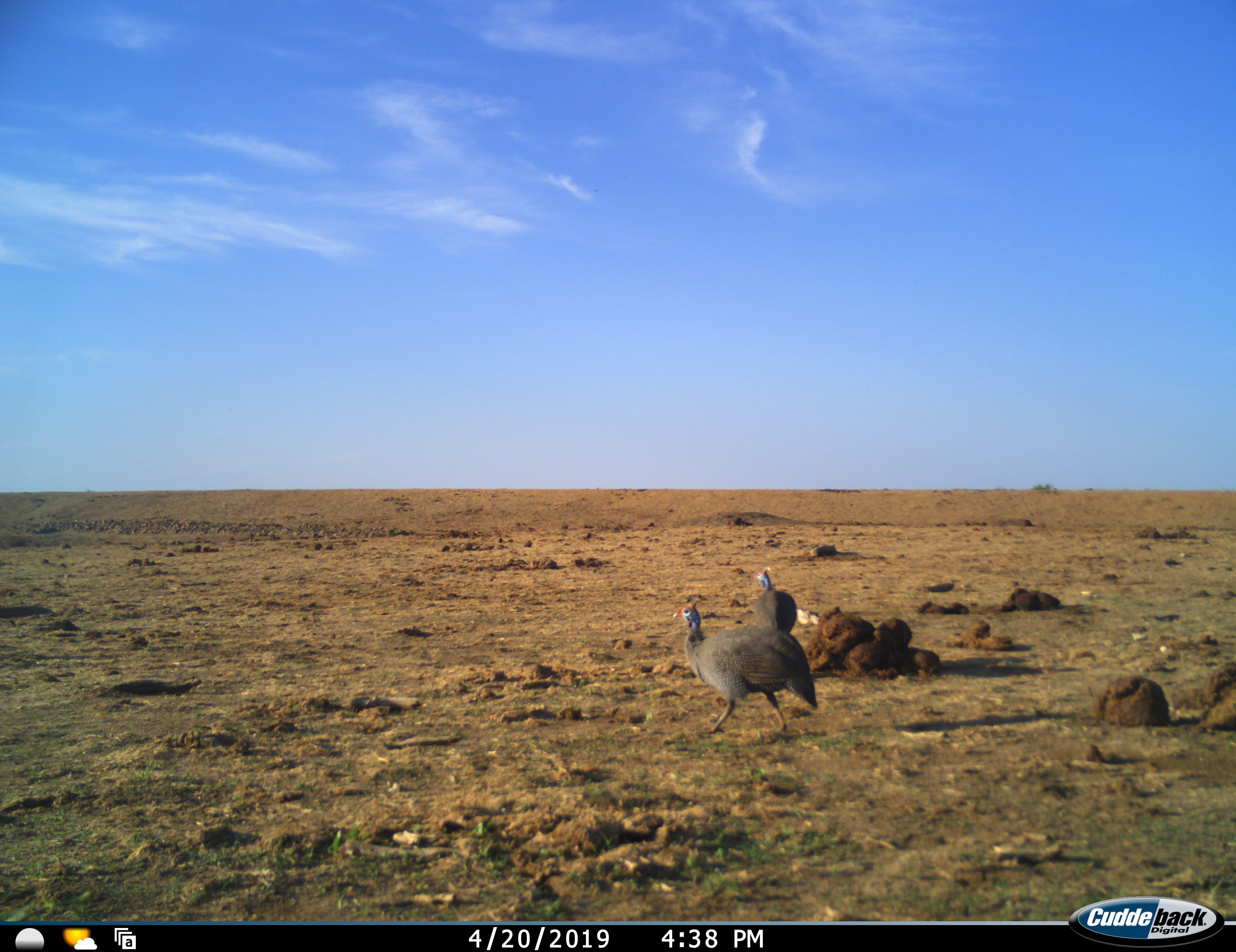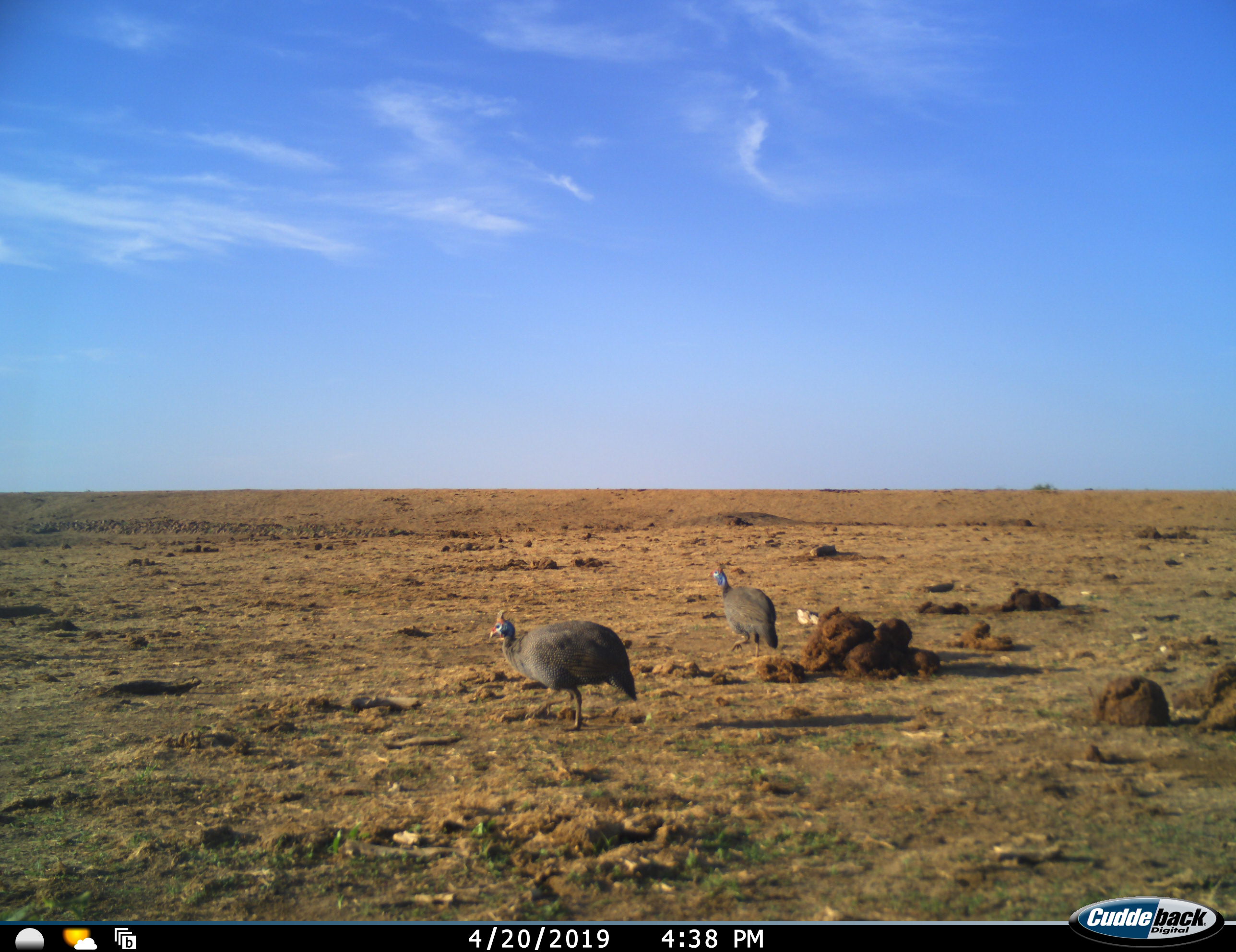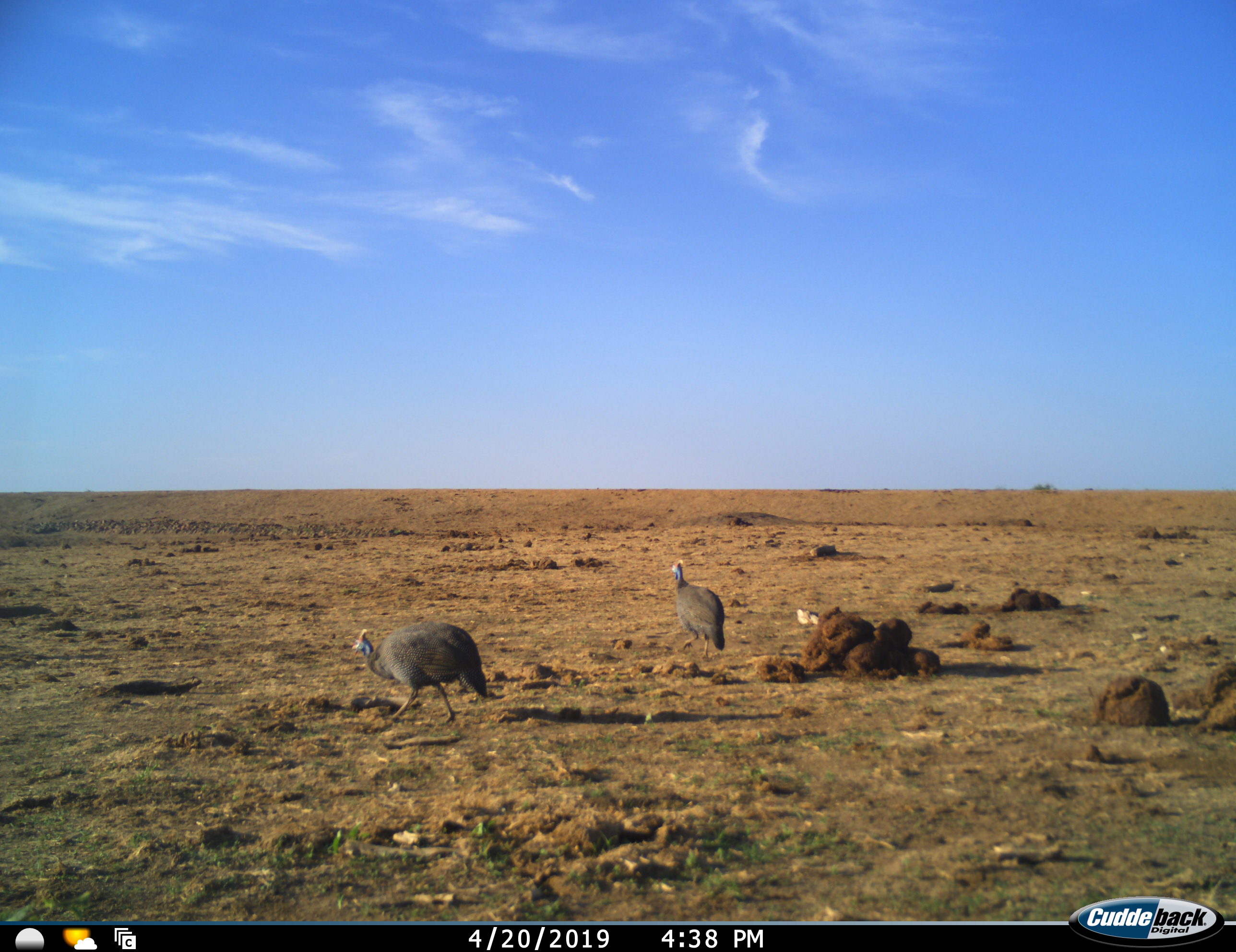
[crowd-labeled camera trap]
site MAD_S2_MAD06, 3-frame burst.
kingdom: Animalia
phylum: Chordata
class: Aves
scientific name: Aves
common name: bird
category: birdother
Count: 2.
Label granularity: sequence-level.